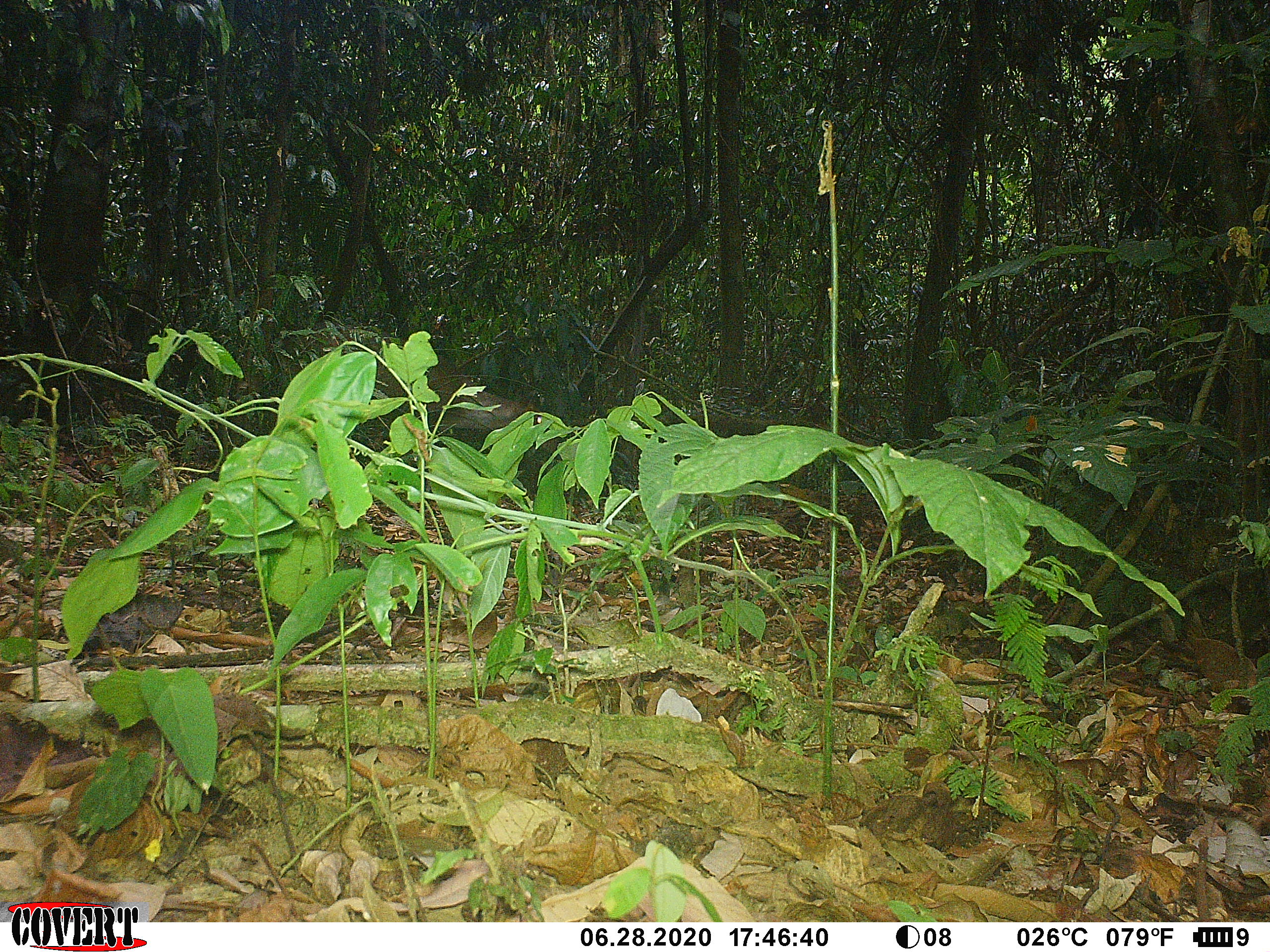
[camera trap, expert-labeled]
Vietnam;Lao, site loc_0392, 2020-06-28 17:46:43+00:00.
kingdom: Animalia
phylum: Chordata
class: Mammalia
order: Artiodactyla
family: Cervidae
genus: Muntiacus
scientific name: Muntiacus vuquangensis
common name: large-antlered muntjac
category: large antlered muntjac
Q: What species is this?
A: Large antlered muntjac (large-antlered muntjac) (Muntiacus vuquangensis).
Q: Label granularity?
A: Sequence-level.